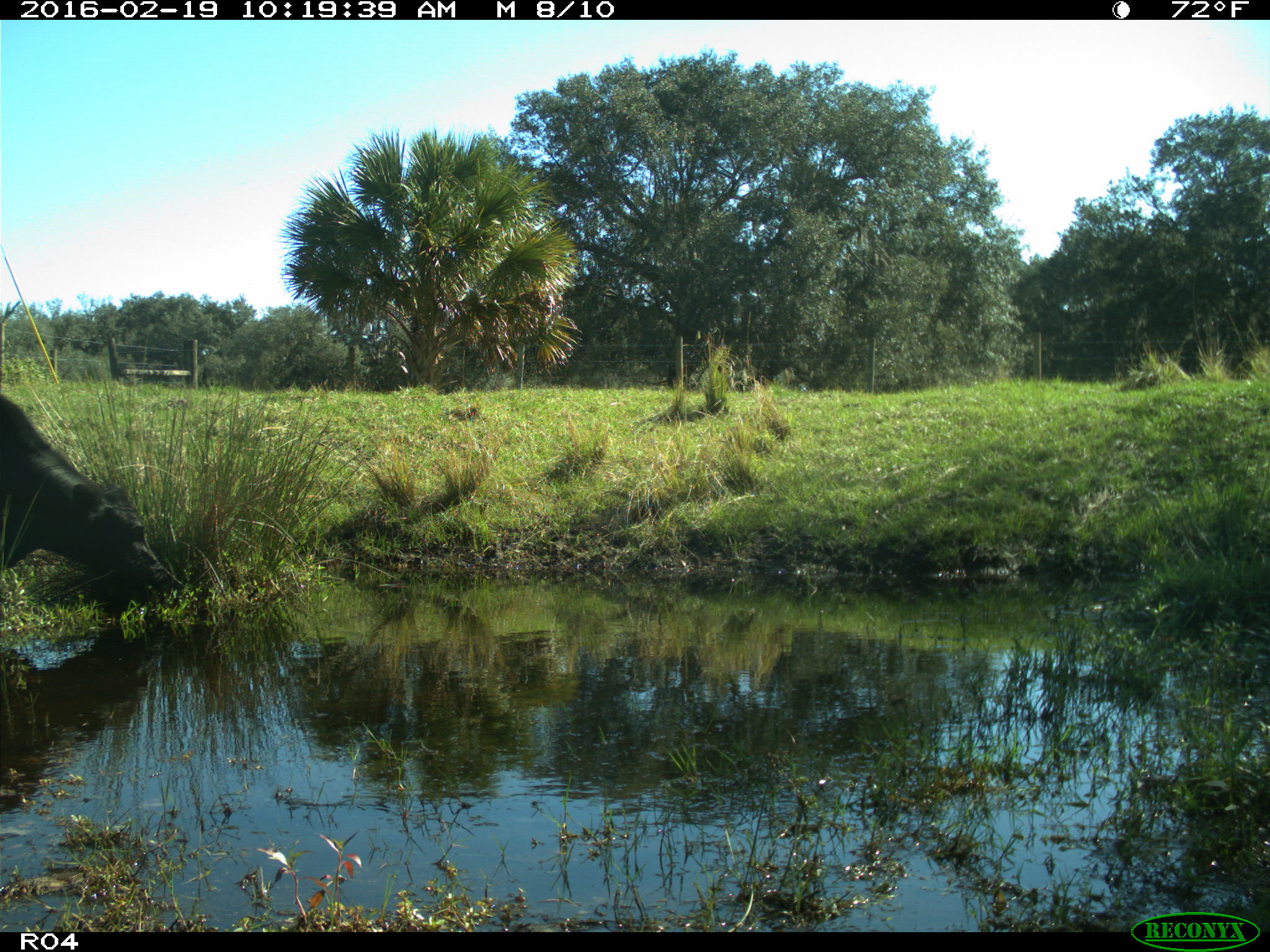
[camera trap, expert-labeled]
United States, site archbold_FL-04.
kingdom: Animalia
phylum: Chordata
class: Mammalia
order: Artiodactyla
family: Bovidae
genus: Bos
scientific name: Bos taurus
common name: domestic cow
Bos taurus (domestic cow).